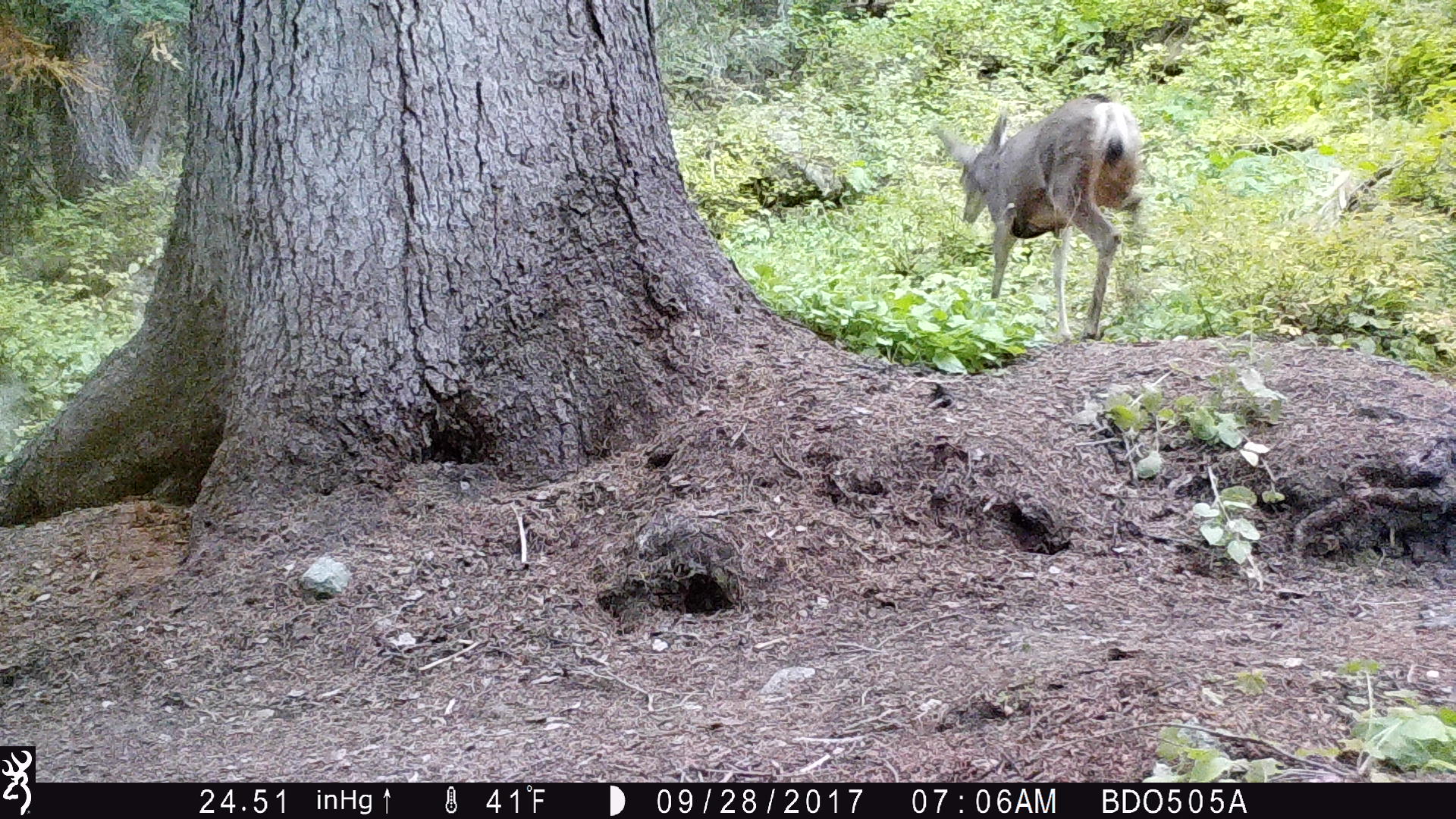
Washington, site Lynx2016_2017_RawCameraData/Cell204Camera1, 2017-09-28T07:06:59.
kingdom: Animalia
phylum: Chordata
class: Mammalia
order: Artiodactyla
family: Cervidae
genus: Odocoileus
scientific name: Odocoileus hemionus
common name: mule deer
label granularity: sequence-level